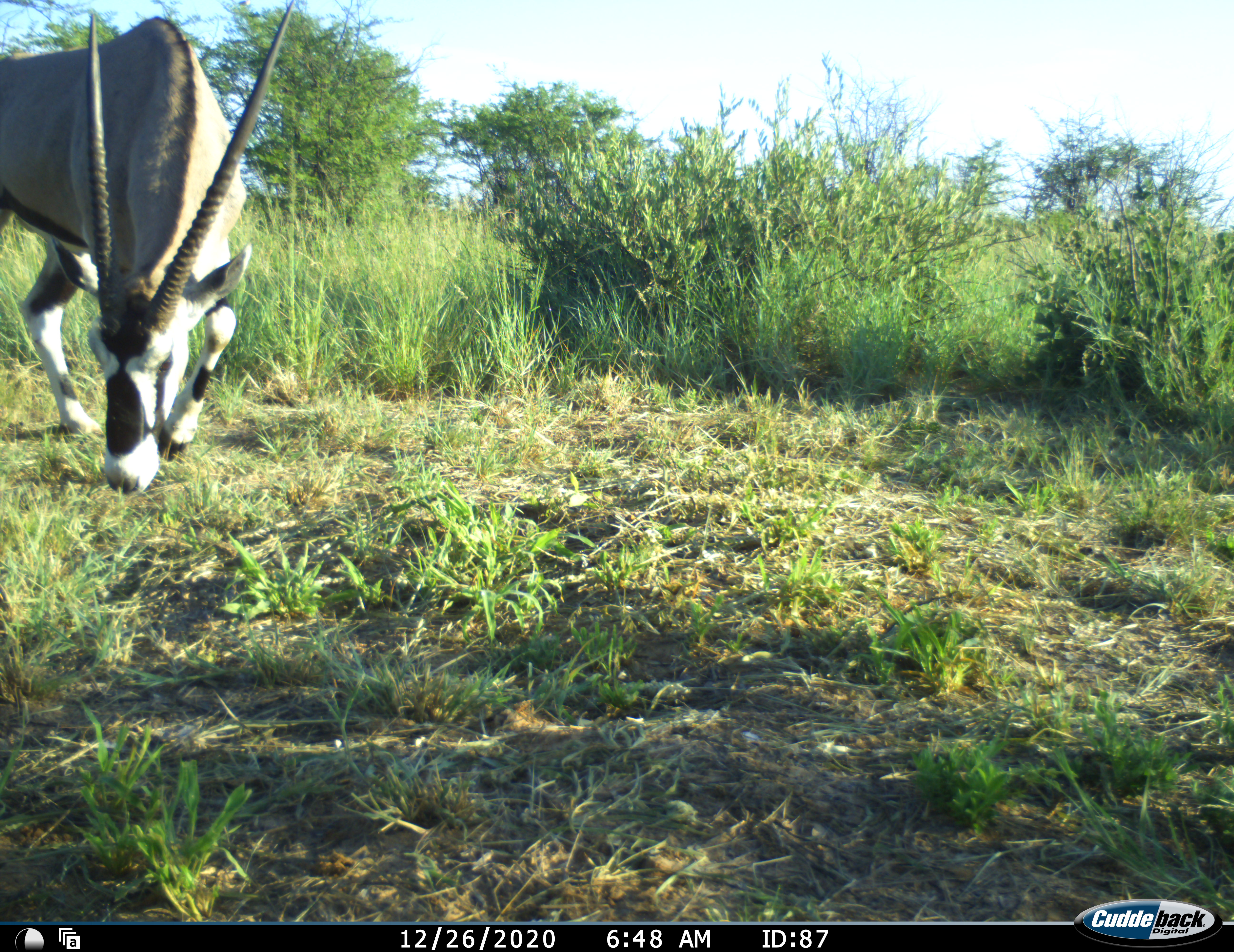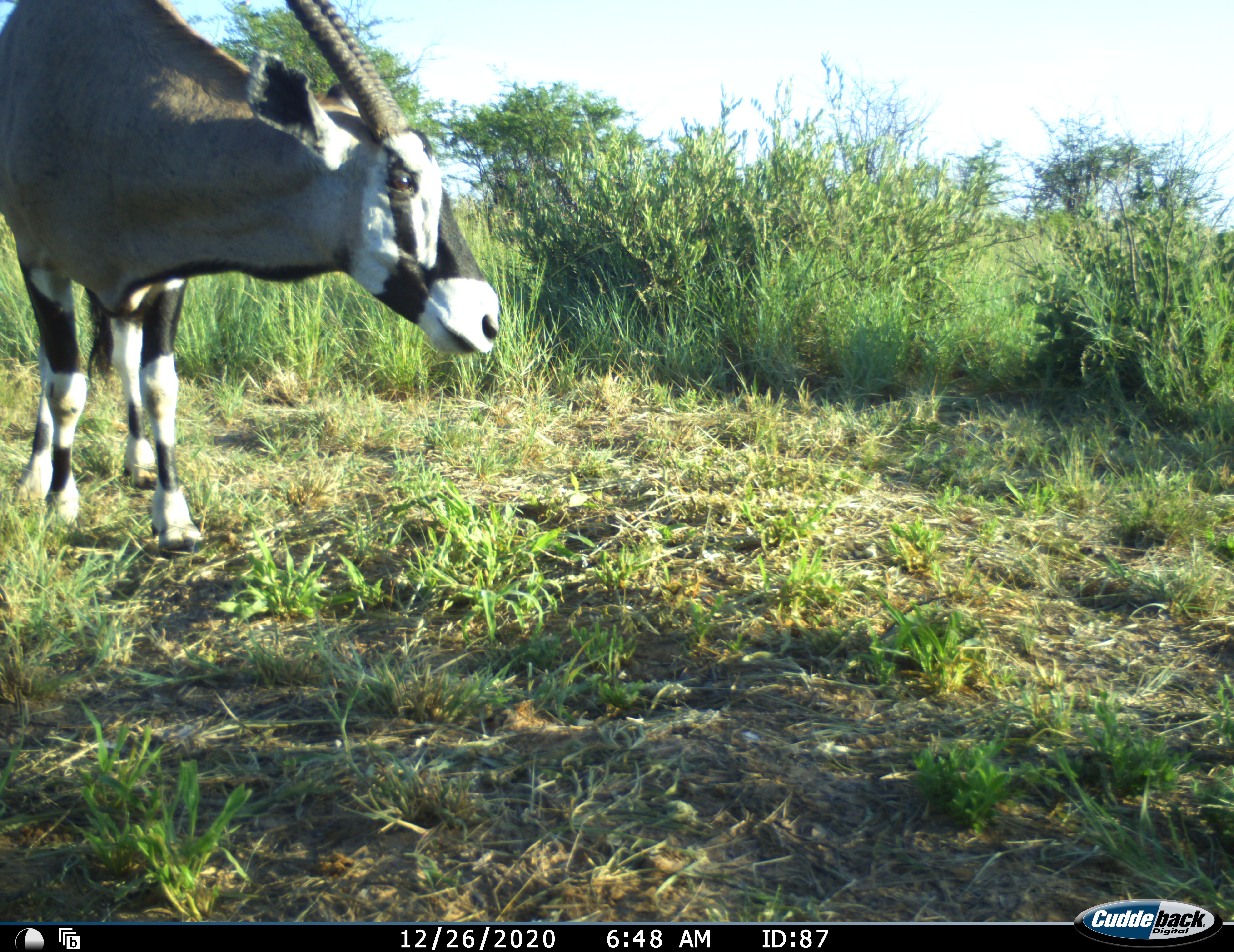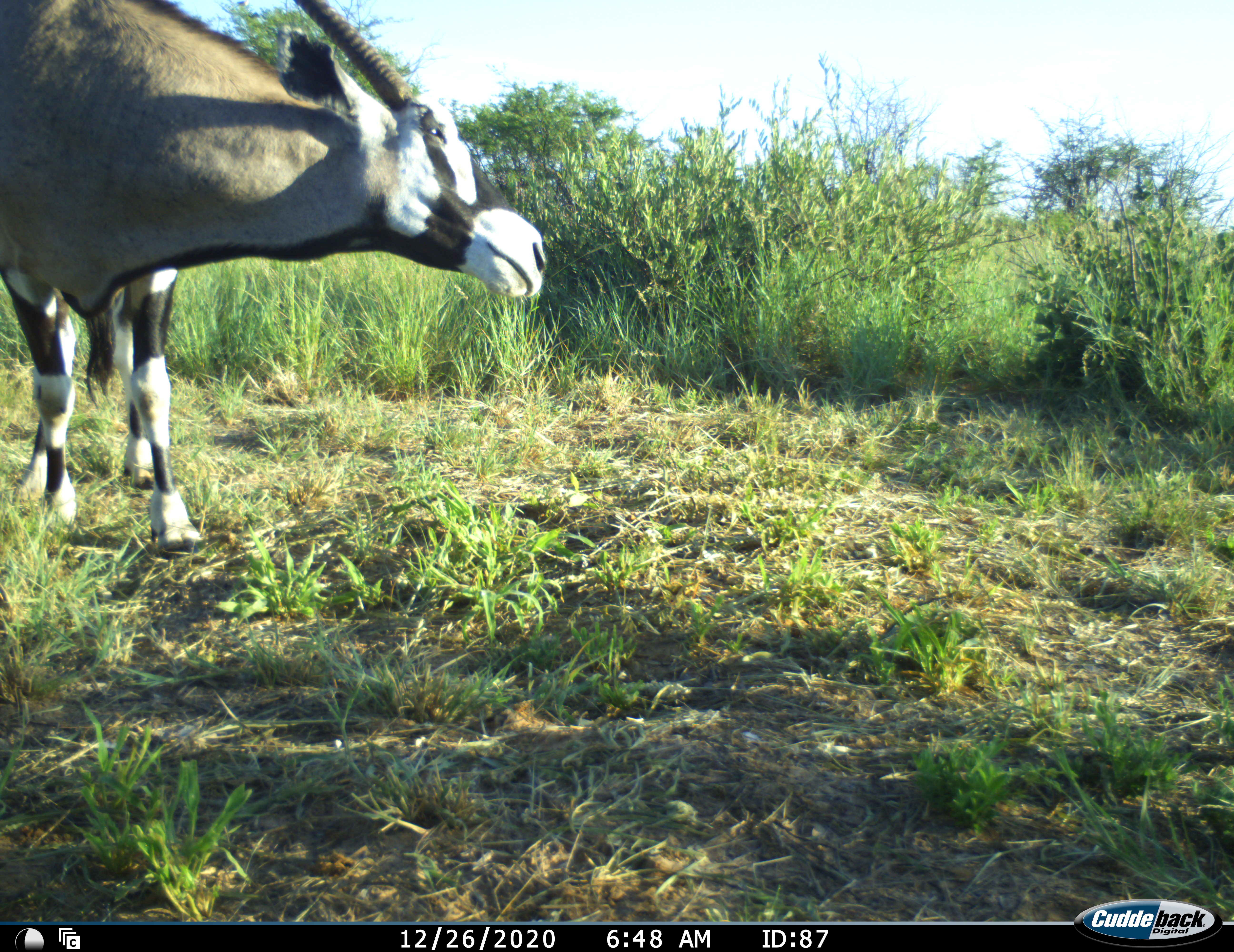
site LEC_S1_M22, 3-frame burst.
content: unidentified animal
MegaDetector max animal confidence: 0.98